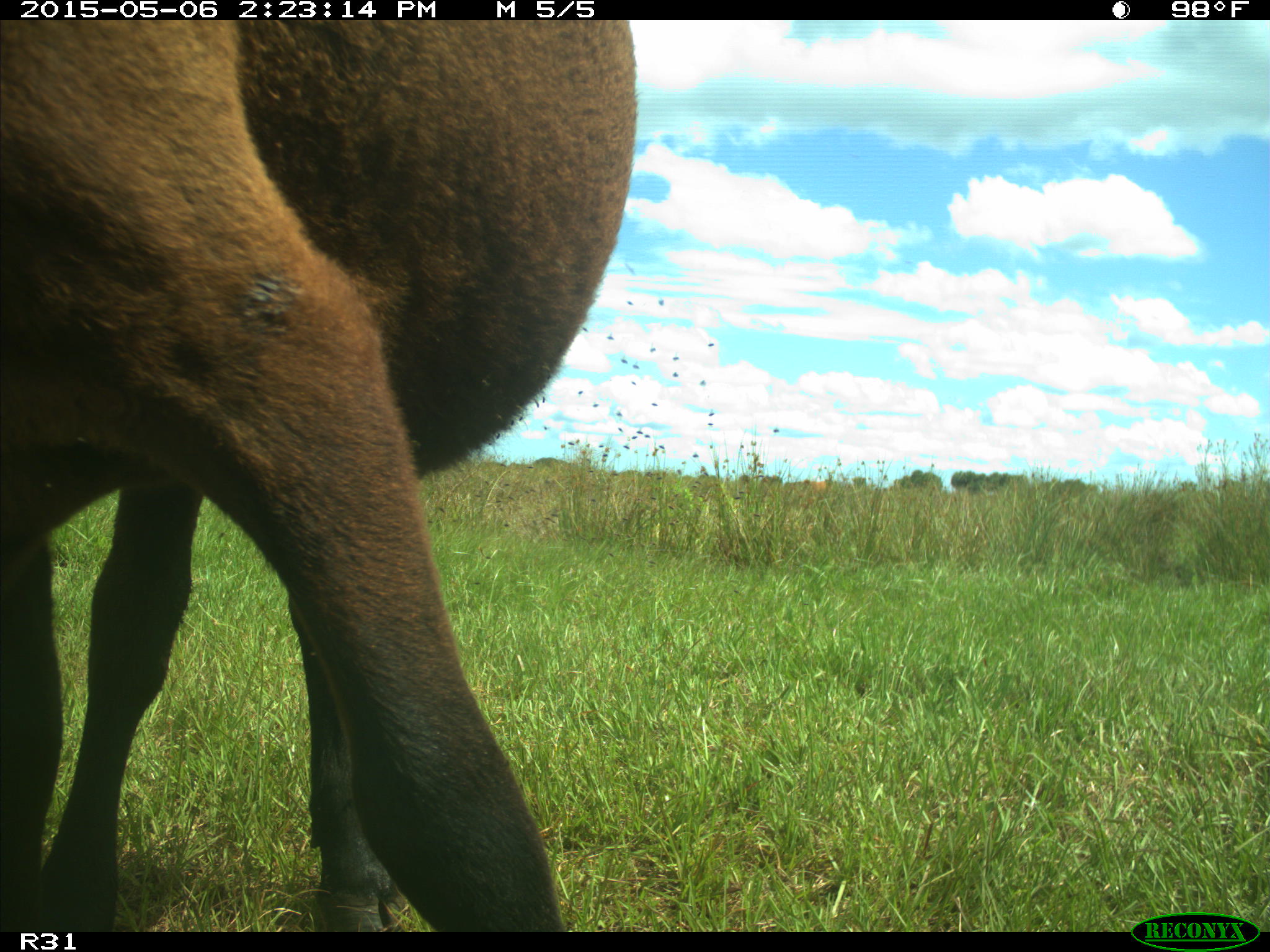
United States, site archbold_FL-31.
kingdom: Animalia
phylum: Chordata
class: Mammalia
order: Artiodactyla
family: Bovidae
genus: Bos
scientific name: Bos taurus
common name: domestic cow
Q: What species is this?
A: Bos taurus (domestic cow).